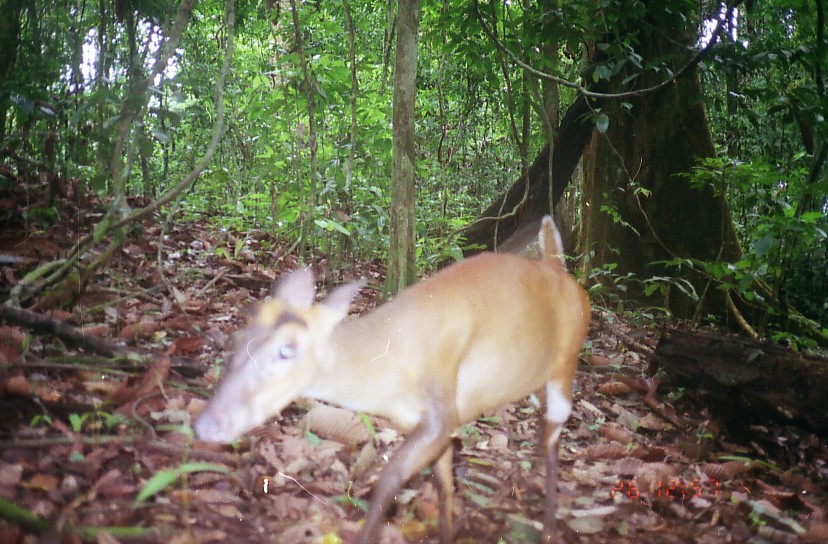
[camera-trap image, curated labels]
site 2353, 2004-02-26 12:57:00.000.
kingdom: Animalia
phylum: Chordata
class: Mammalia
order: Artiodactyla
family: Cervidae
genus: Muntiacus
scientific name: Muntiacus muntjak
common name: southern red muntjac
Muntiacus muntjak (southern red muntjac), count 1.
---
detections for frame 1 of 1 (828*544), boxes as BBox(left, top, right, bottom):
muntiacus muntjak: BBox(192, 214, 594, 544)